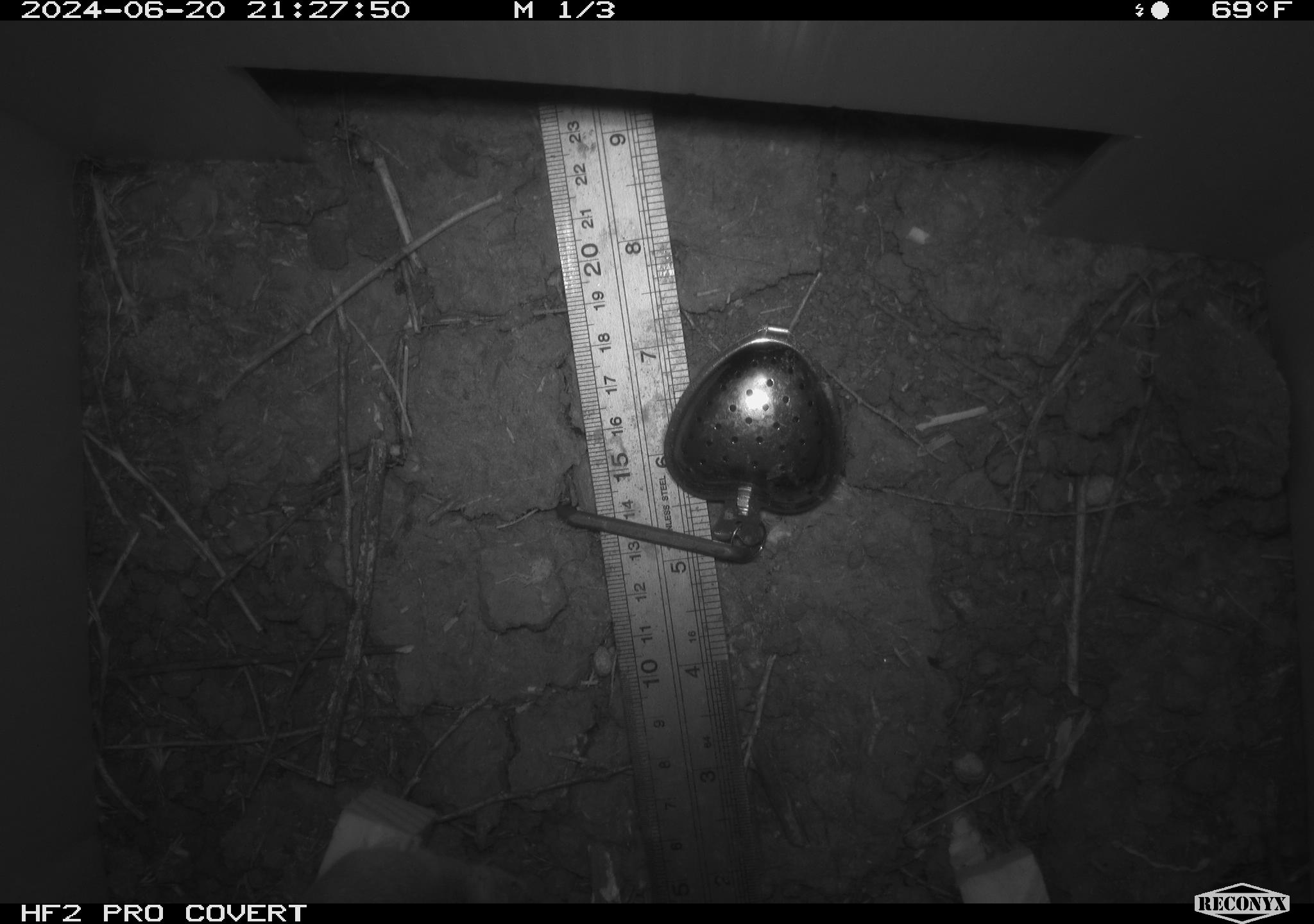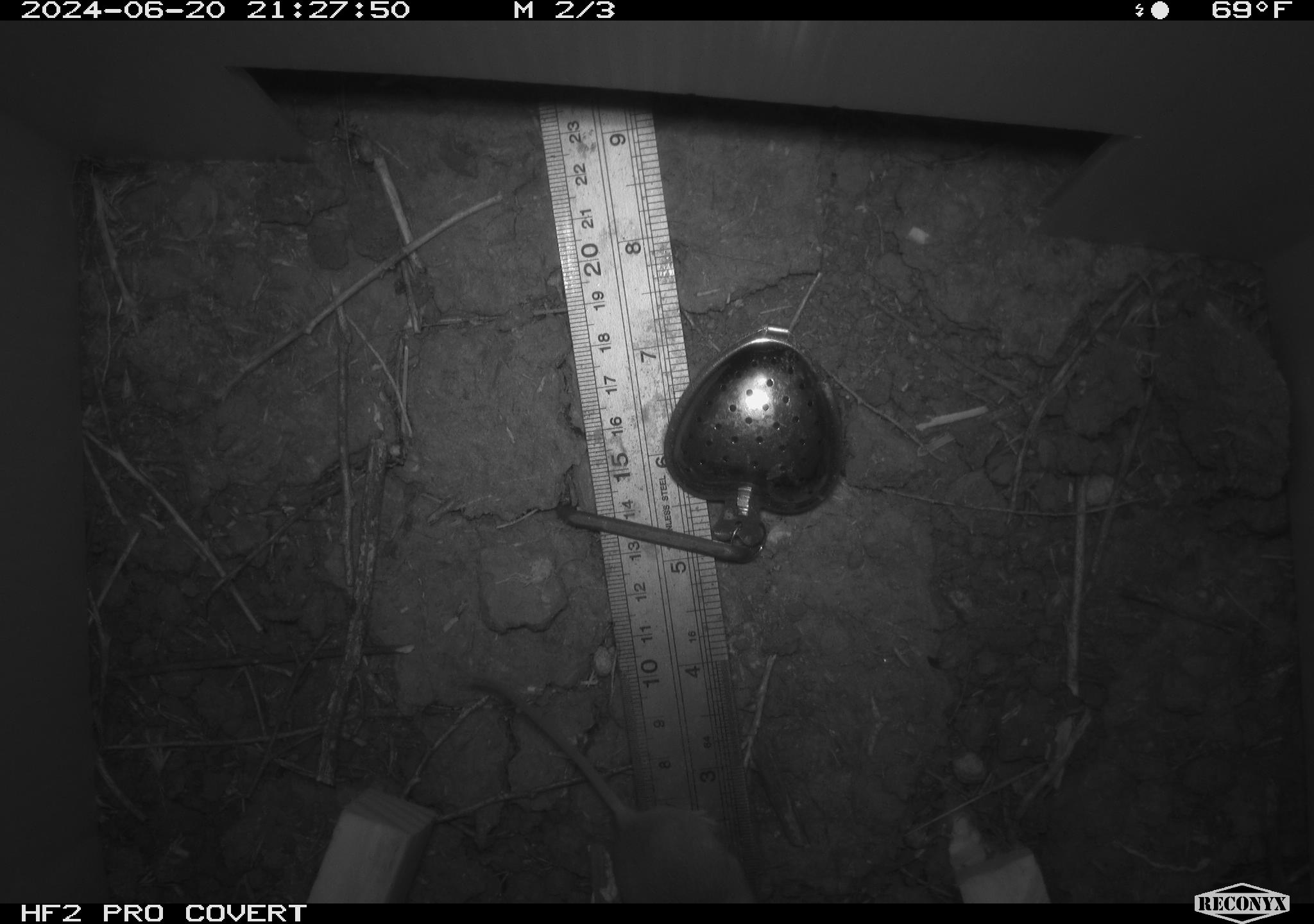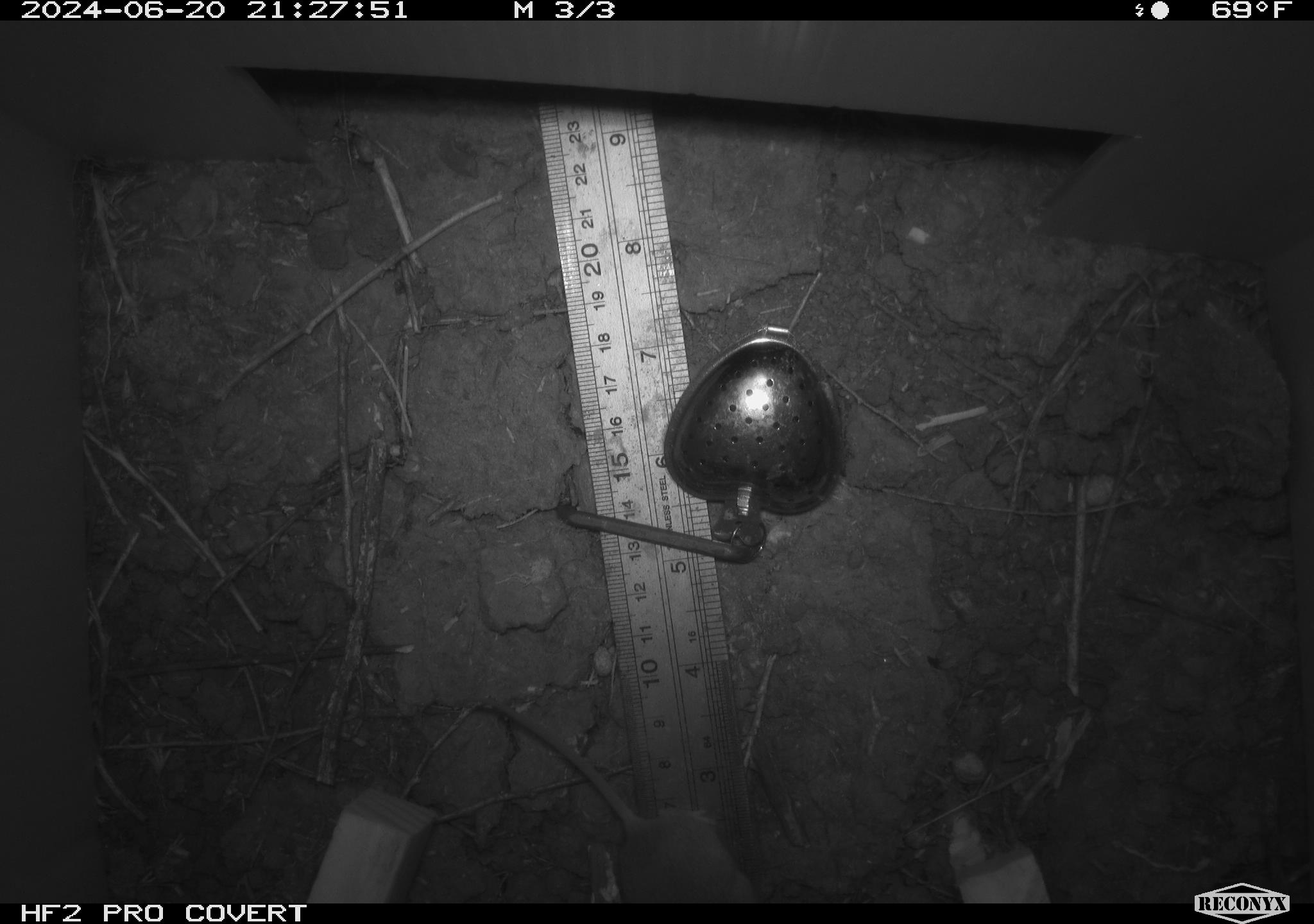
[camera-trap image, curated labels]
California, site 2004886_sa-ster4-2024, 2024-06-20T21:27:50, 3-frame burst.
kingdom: Animalia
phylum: Chordata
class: Mammalia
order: Rodentia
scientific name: Rodentia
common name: mouse species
Mouse species (Rodentia).